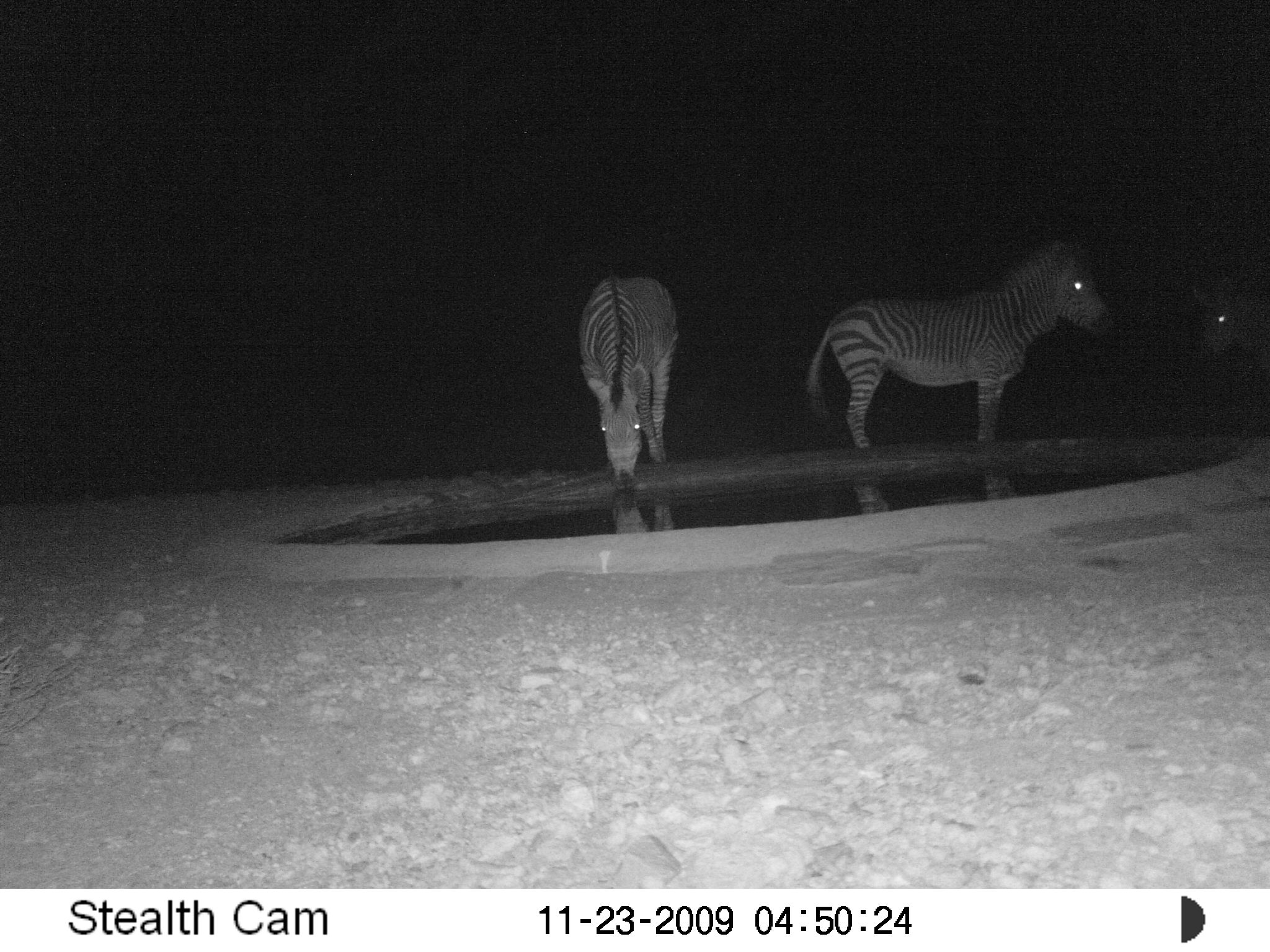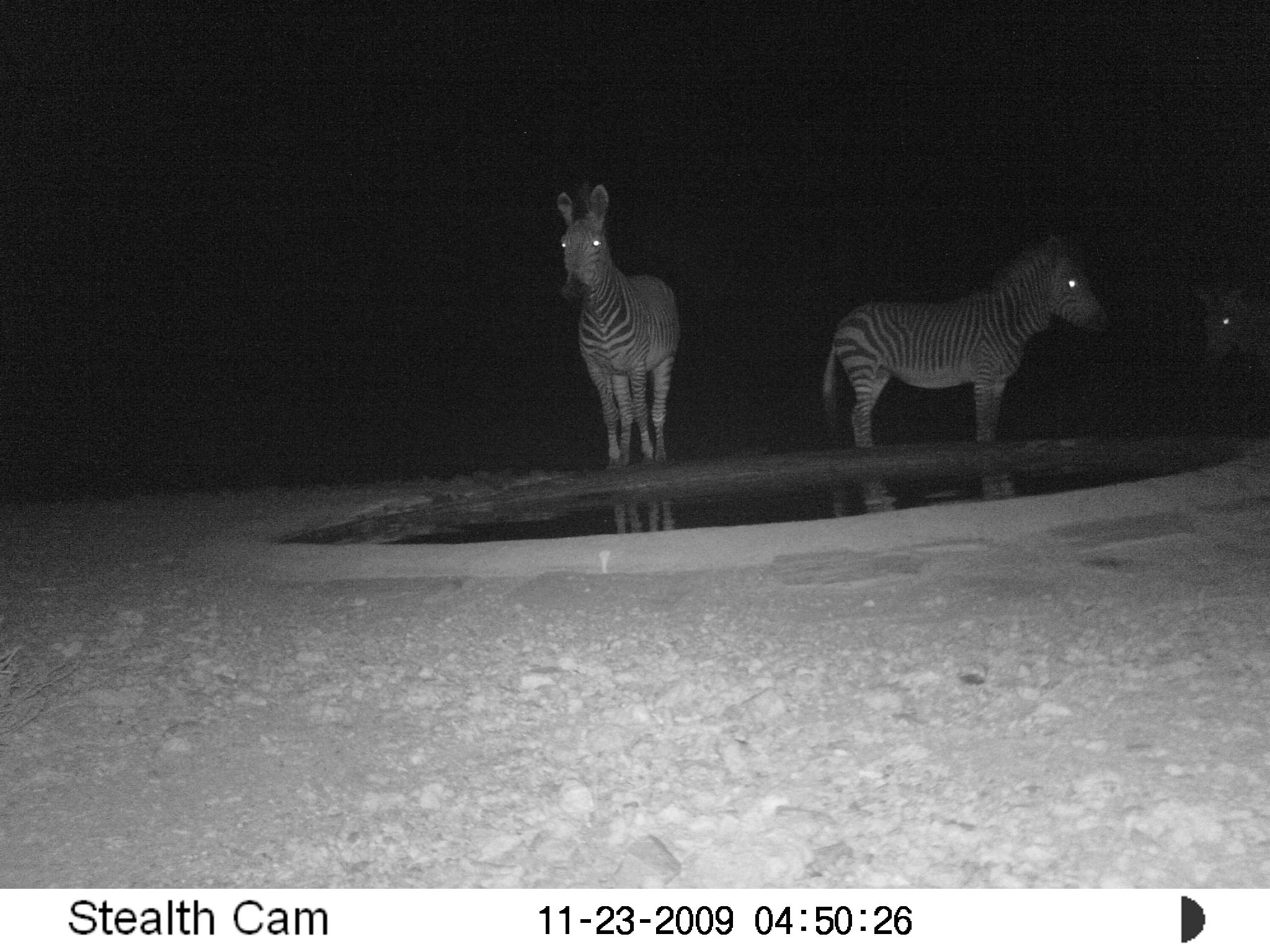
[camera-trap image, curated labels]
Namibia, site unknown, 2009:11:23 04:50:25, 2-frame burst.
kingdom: Animalia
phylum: Chordata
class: Mammalia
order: Perissodactyla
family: Equidae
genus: Equus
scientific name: Equus zebra hartmannae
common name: hartmann's mountain zebra